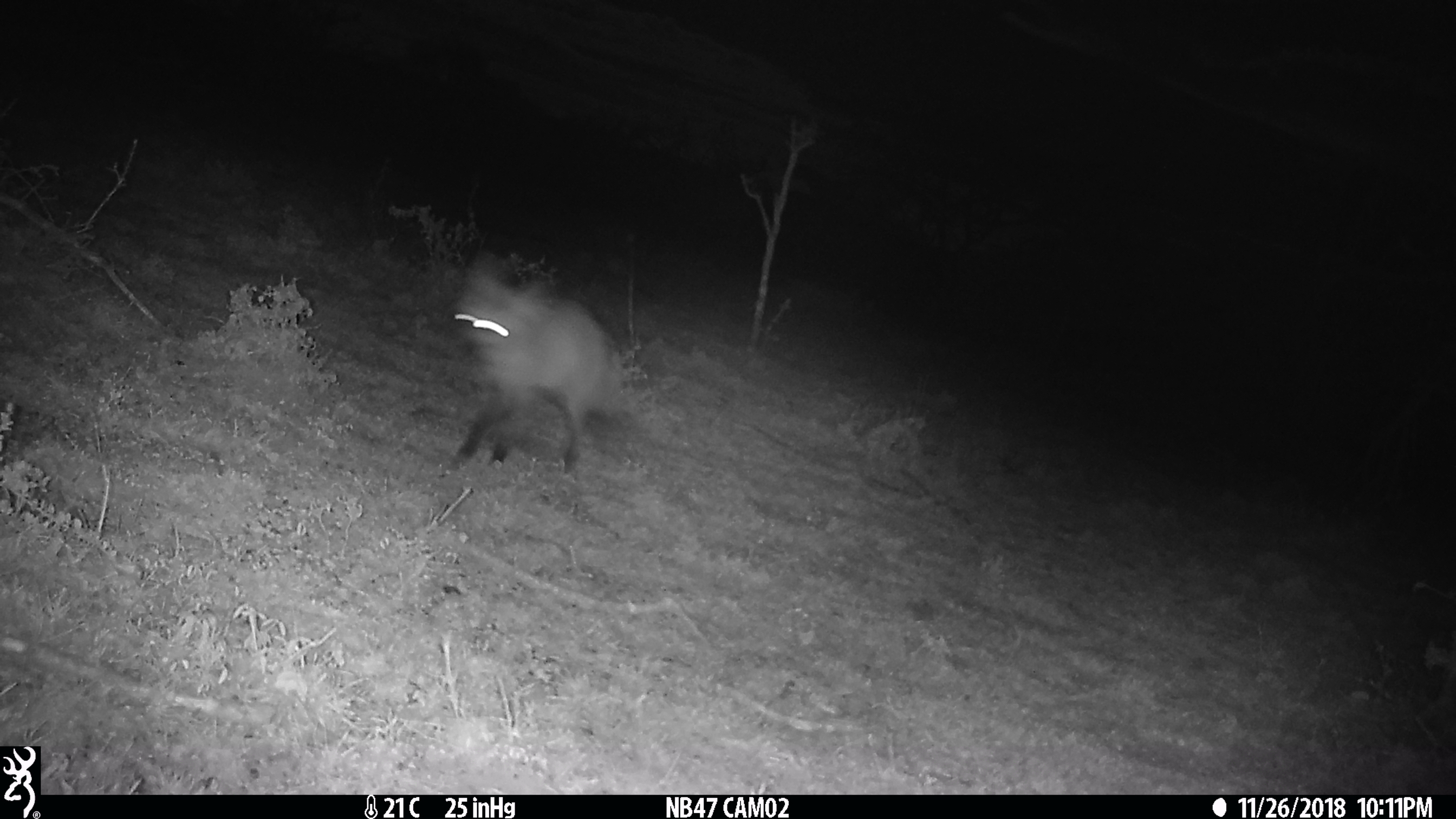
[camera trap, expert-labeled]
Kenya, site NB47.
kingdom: Animalia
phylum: Chordata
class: Mammalia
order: Carnivora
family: Canidae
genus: Otocyon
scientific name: Otocyon megalotis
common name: bat-eared fox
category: bateared fox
Bateared fox (bat-eared fox) (Otocyon megalotis).